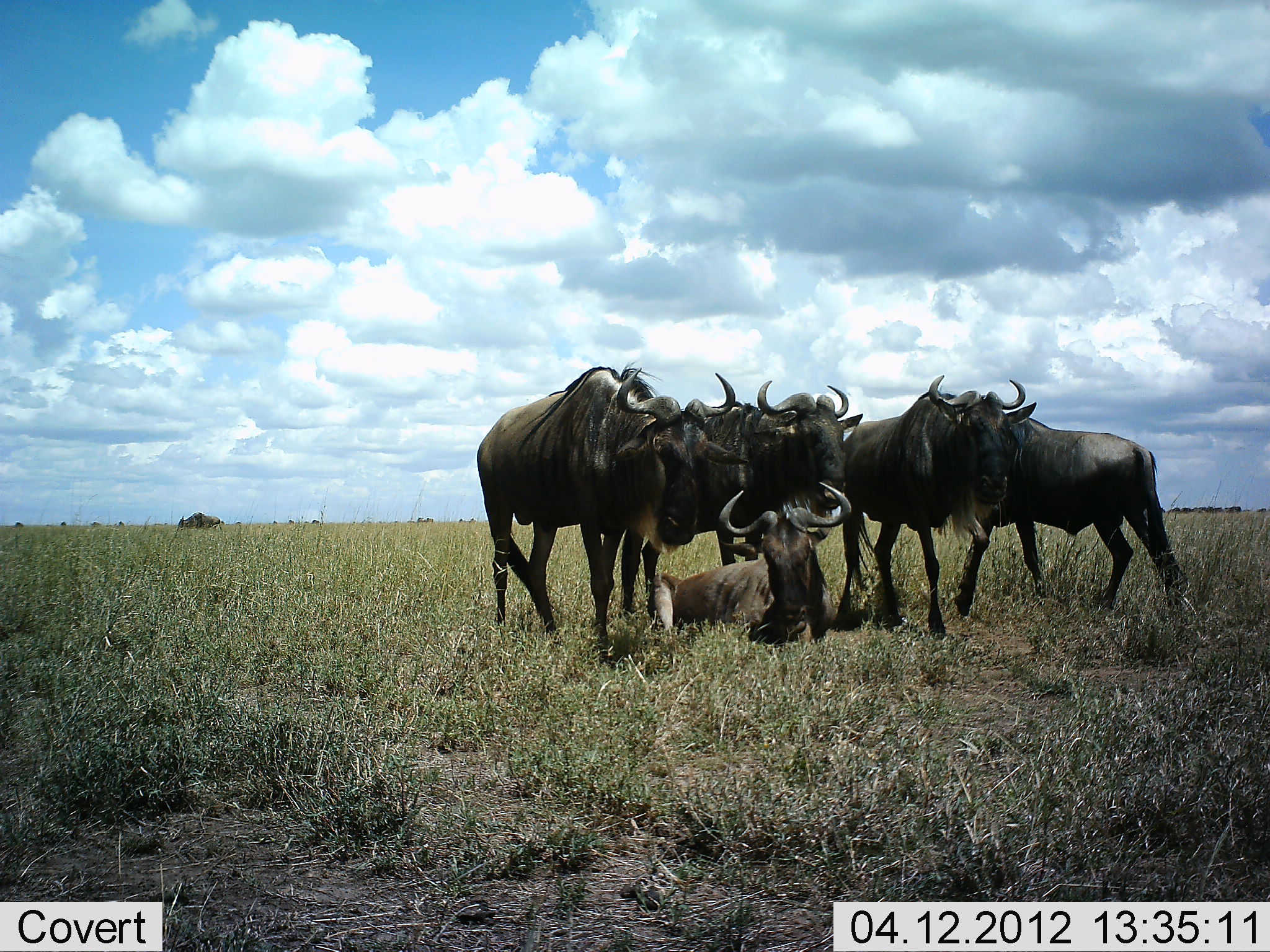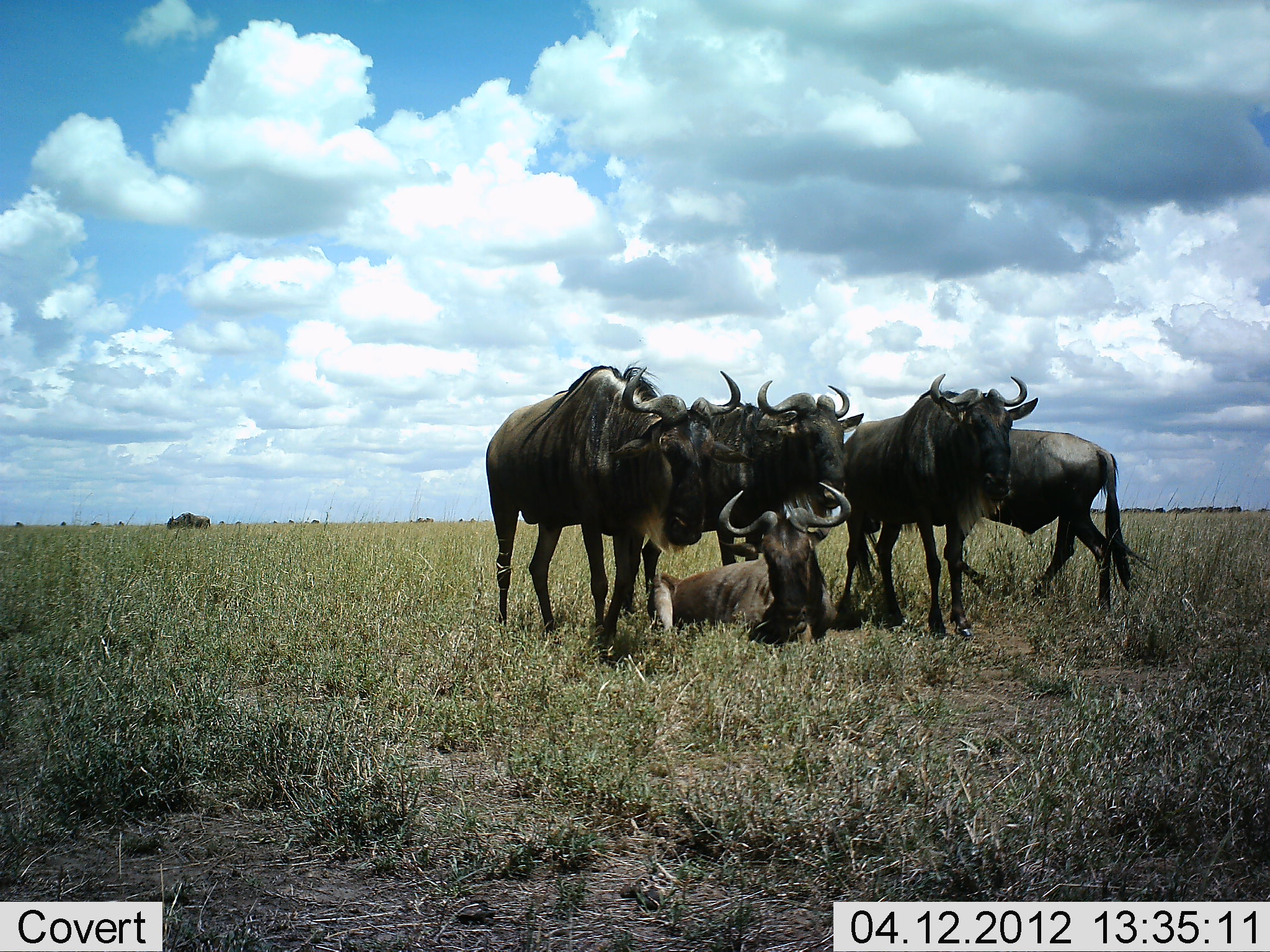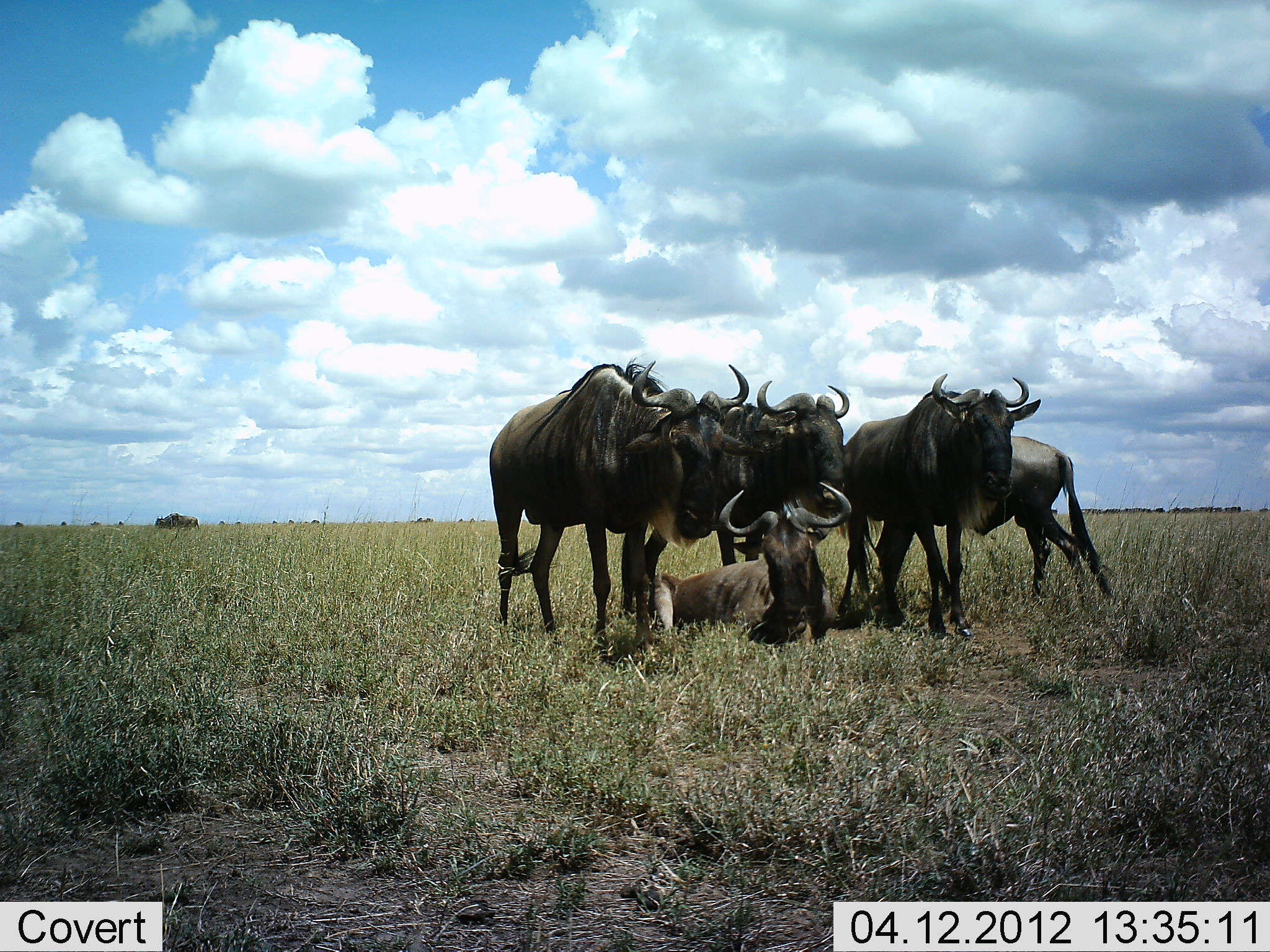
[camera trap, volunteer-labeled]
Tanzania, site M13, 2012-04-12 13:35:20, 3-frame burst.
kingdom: Animalia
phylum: Chordata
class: Mammalia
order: Artiodactyla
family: Bovidae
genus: Connochaetes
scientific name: Connochaetes taurinus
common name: blue wildebeest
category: wildebeest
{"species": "wildebeest (blue wildebeest) (Connochaetes taurinus)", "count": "6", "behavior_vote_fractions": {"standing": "87%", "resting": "80%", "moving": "27%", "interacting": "7%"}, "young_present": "0%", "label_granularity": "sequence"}